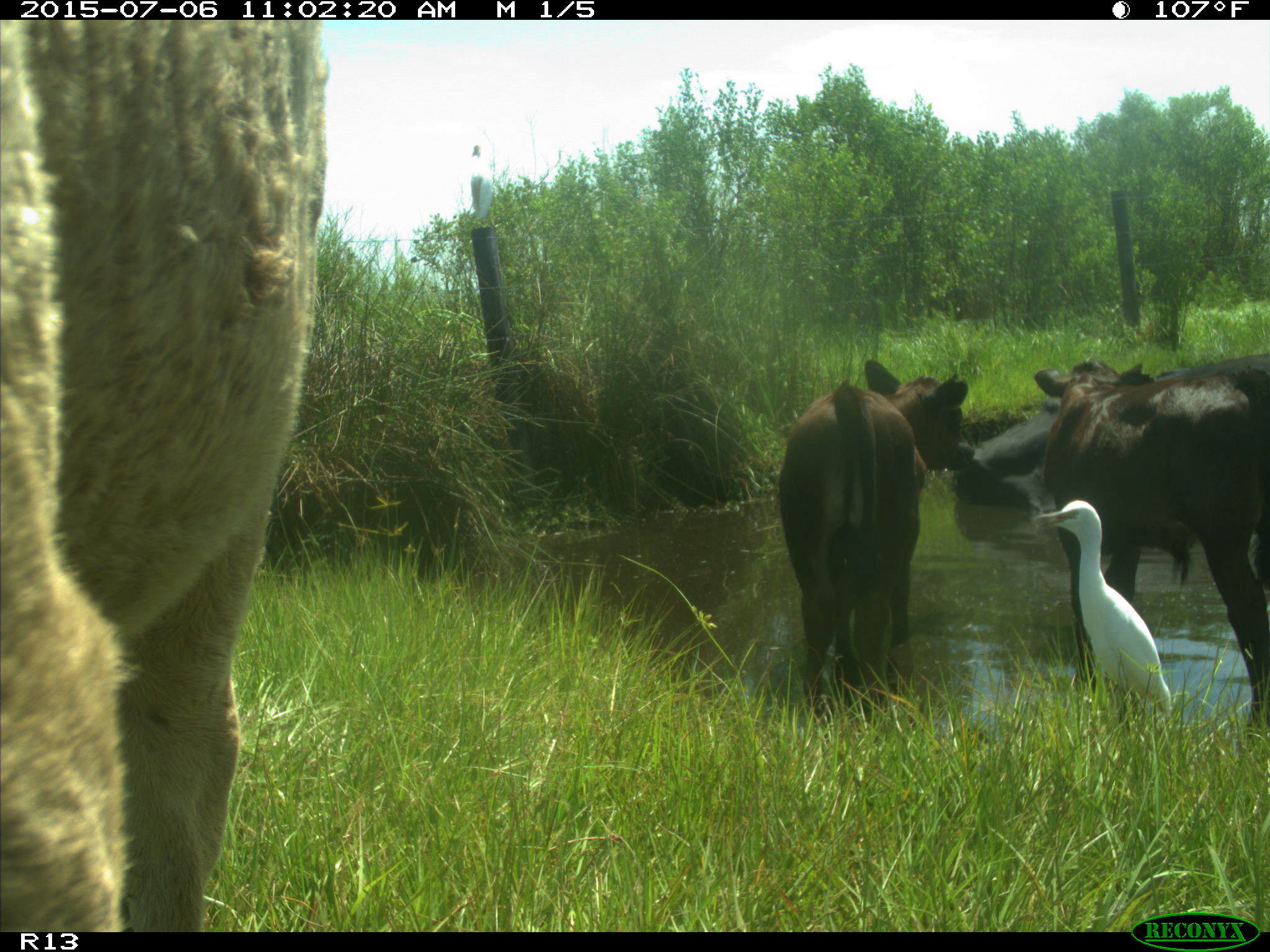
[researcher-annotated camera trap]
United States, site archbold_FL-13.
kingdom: Animalia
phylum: Chordata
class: Mammalia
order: Artiodactyla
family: Bovidae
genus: Bos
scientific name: Bos taurus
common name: domestic cow